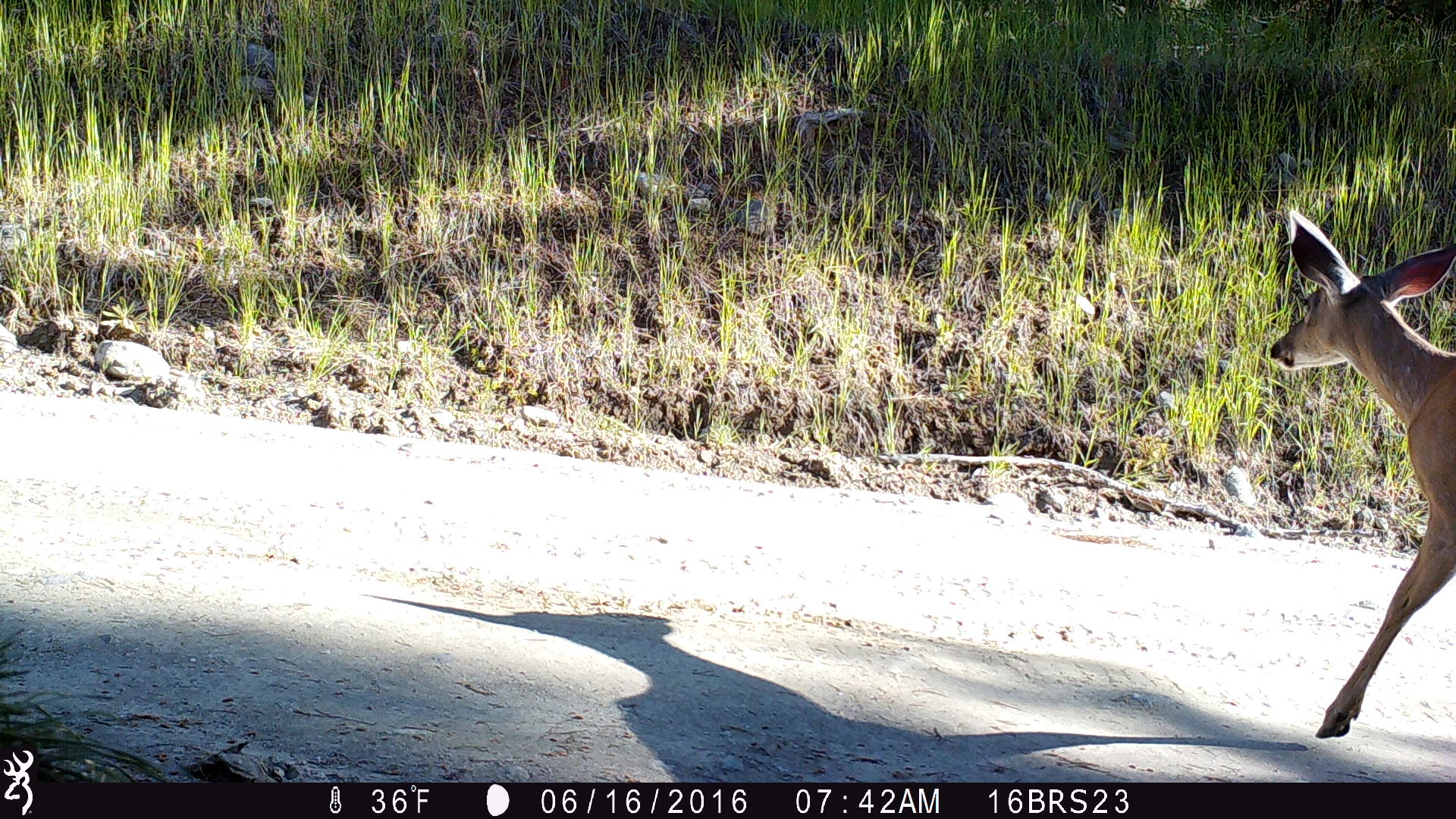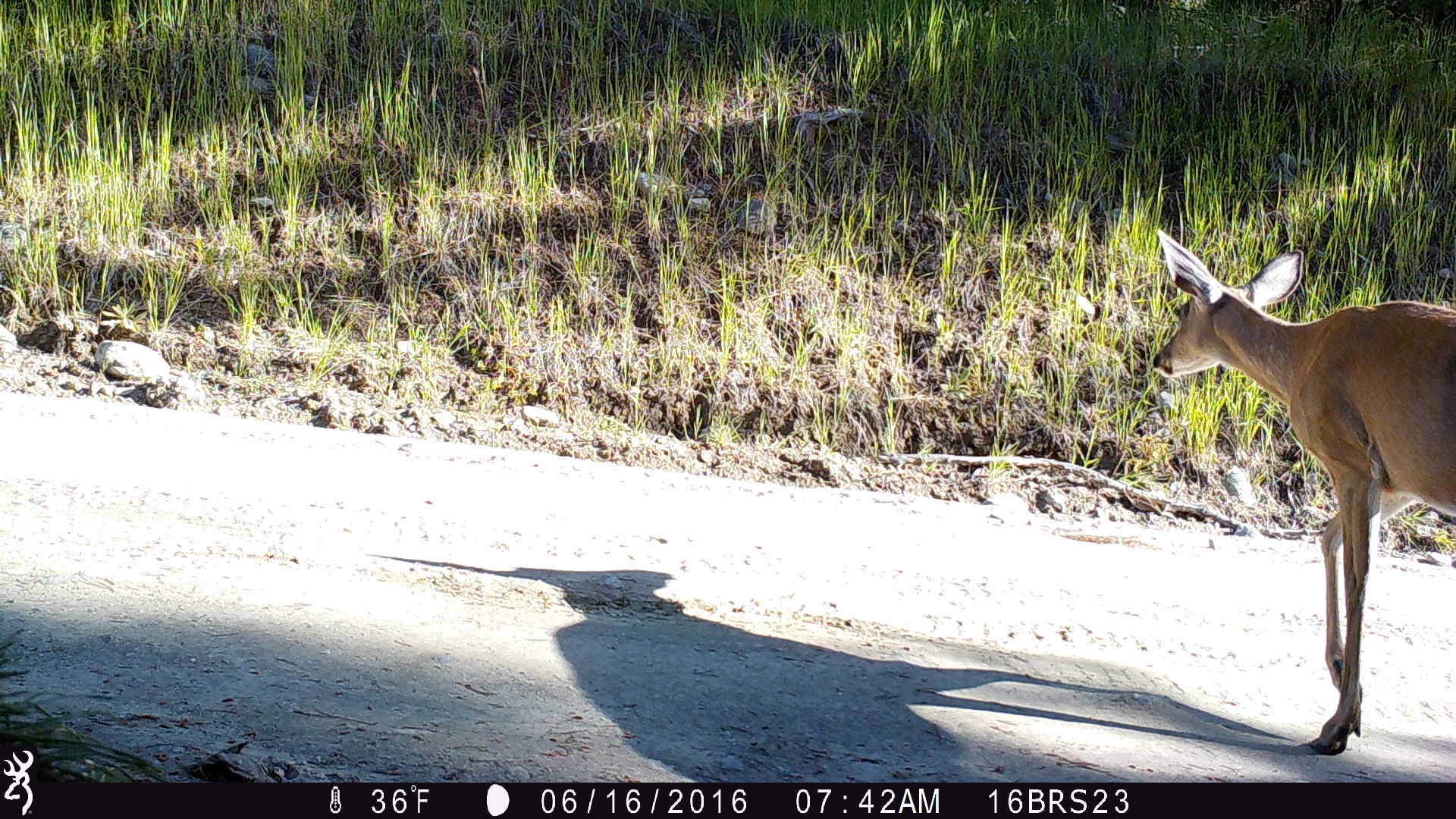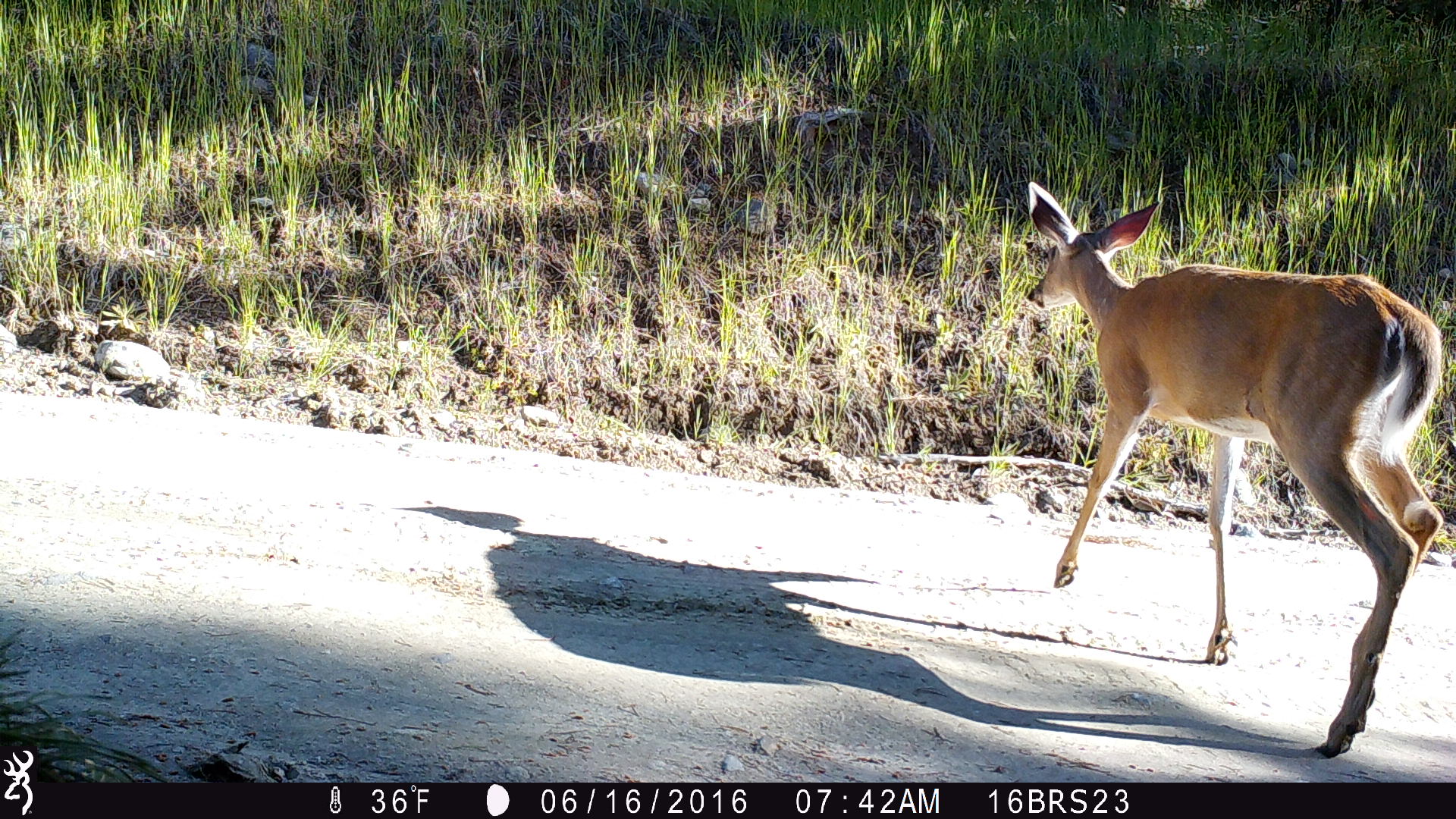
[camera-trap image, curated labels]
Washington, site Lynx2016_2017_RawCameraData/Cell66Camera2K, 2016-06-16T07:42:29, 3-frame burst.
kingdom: Animalia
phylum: Chordata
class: Mammalia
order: Artiodactyla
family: Cervidae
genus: Odocoileus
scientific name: Odocoileus virginianus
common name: white-tailed deer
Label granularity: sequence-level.